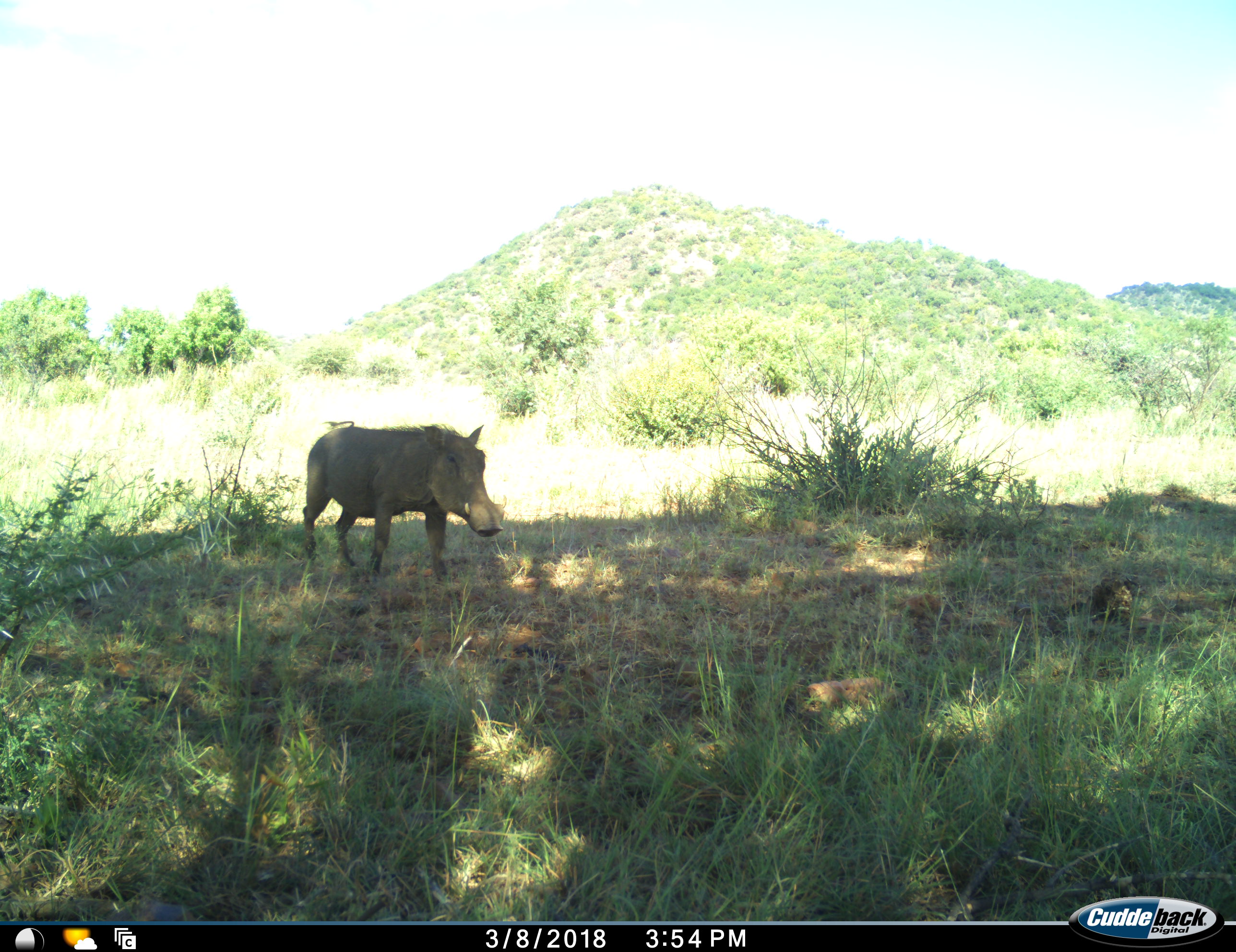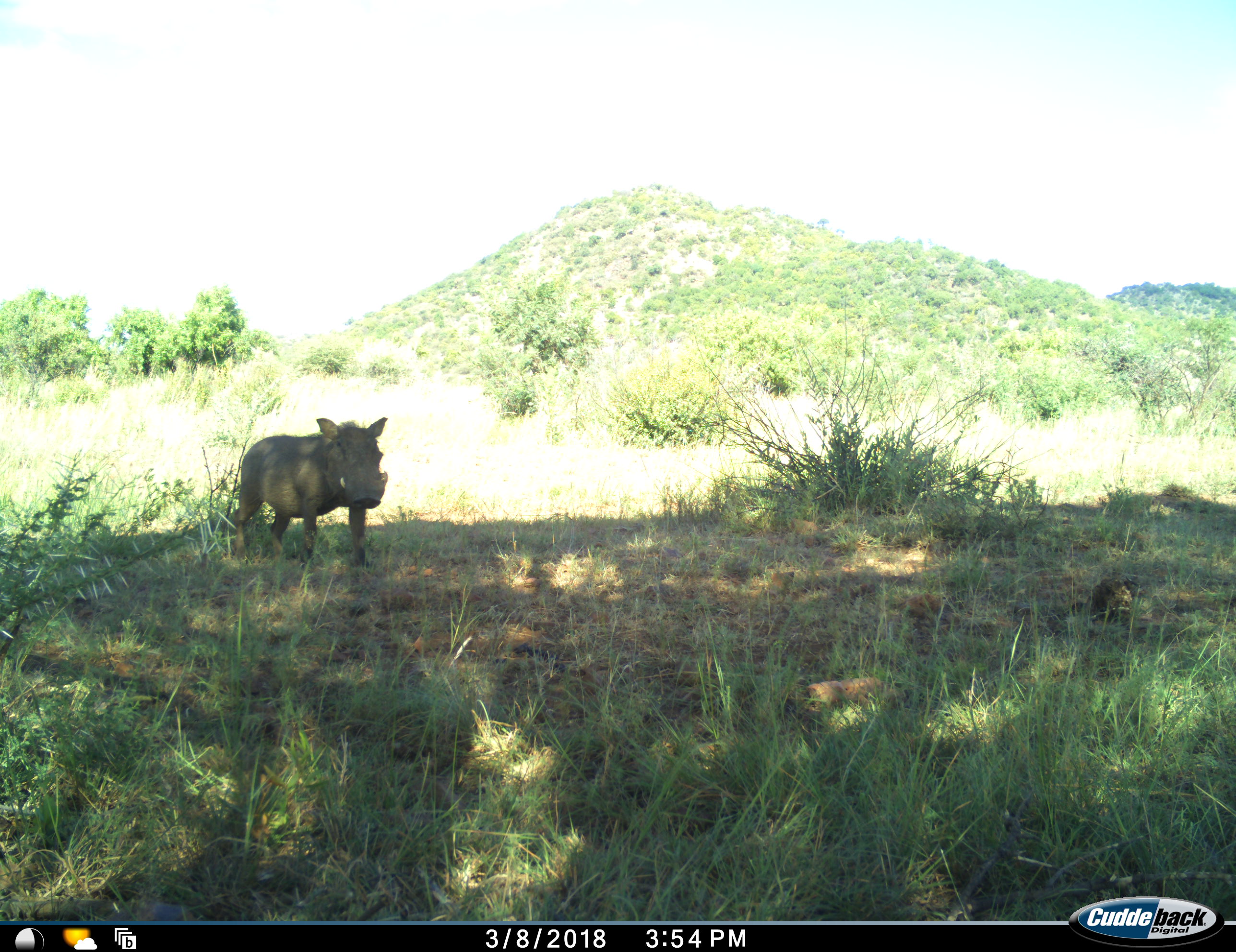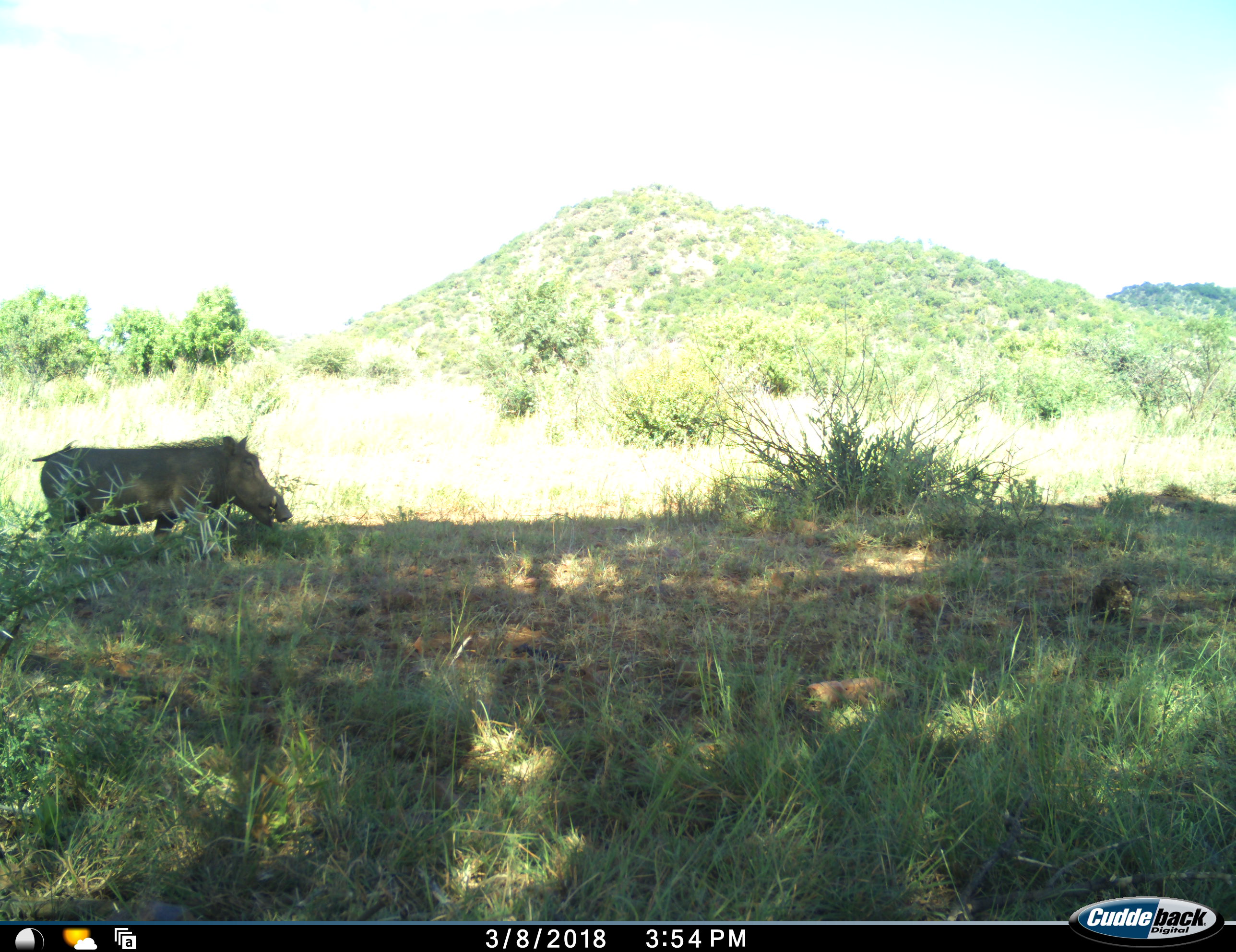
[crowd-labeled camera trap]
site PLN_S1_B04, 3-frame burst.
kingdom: Animalia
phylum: Chordata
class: Mammalia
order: Artiodactyla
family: Suidae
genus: Phacochoerus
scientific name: Phacochoerus africanus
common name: warthog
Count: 1.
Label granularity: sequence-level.